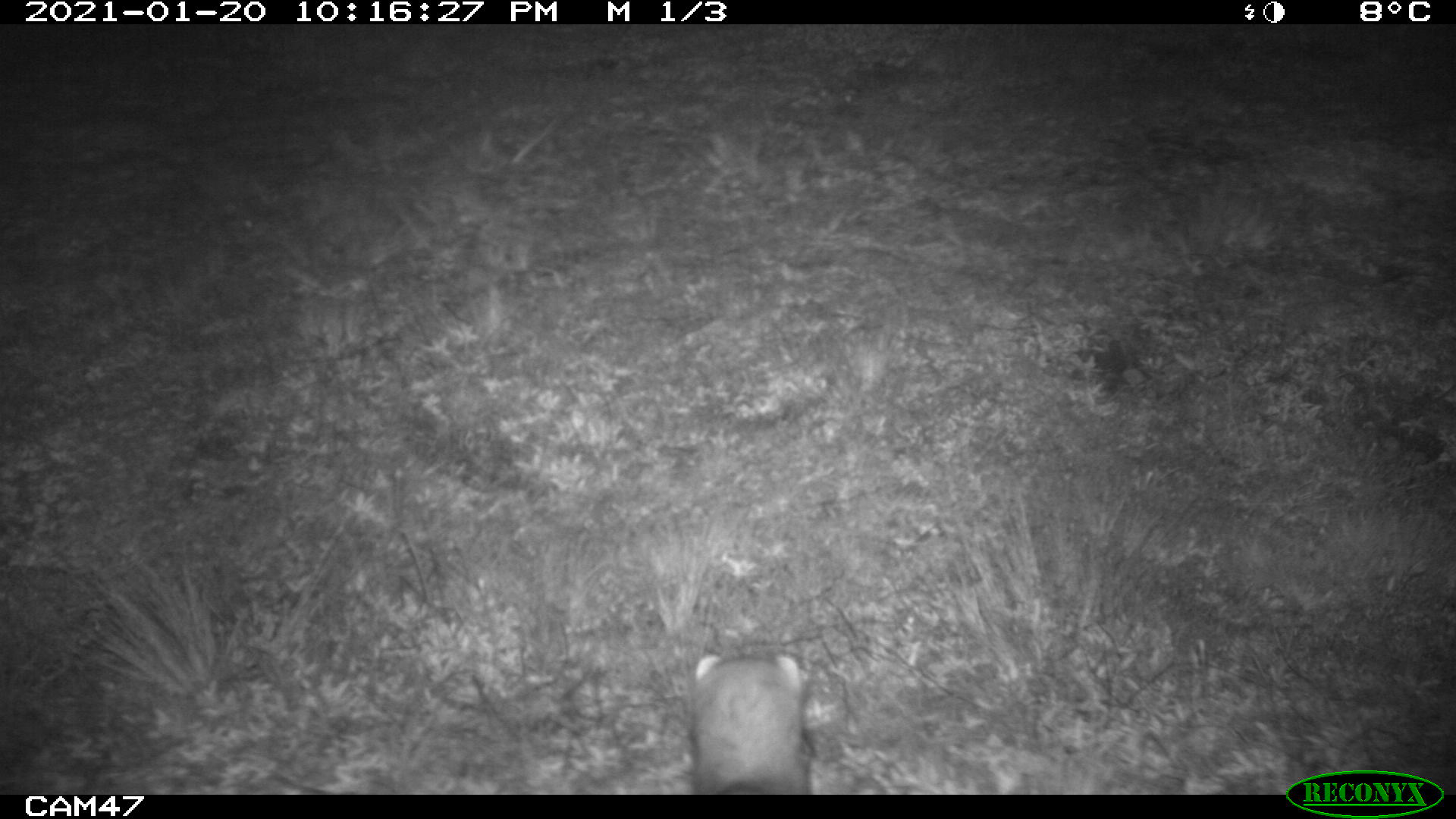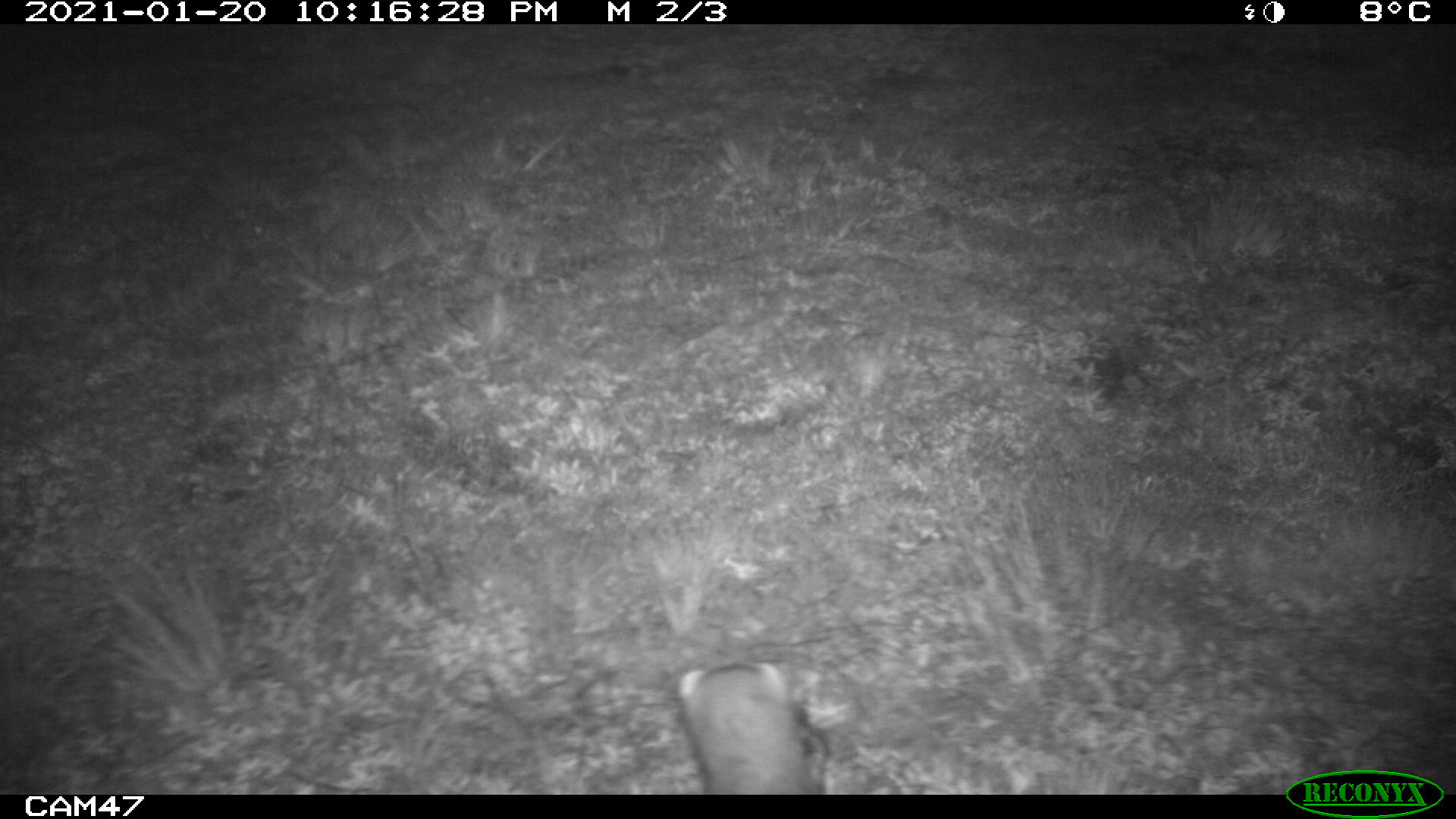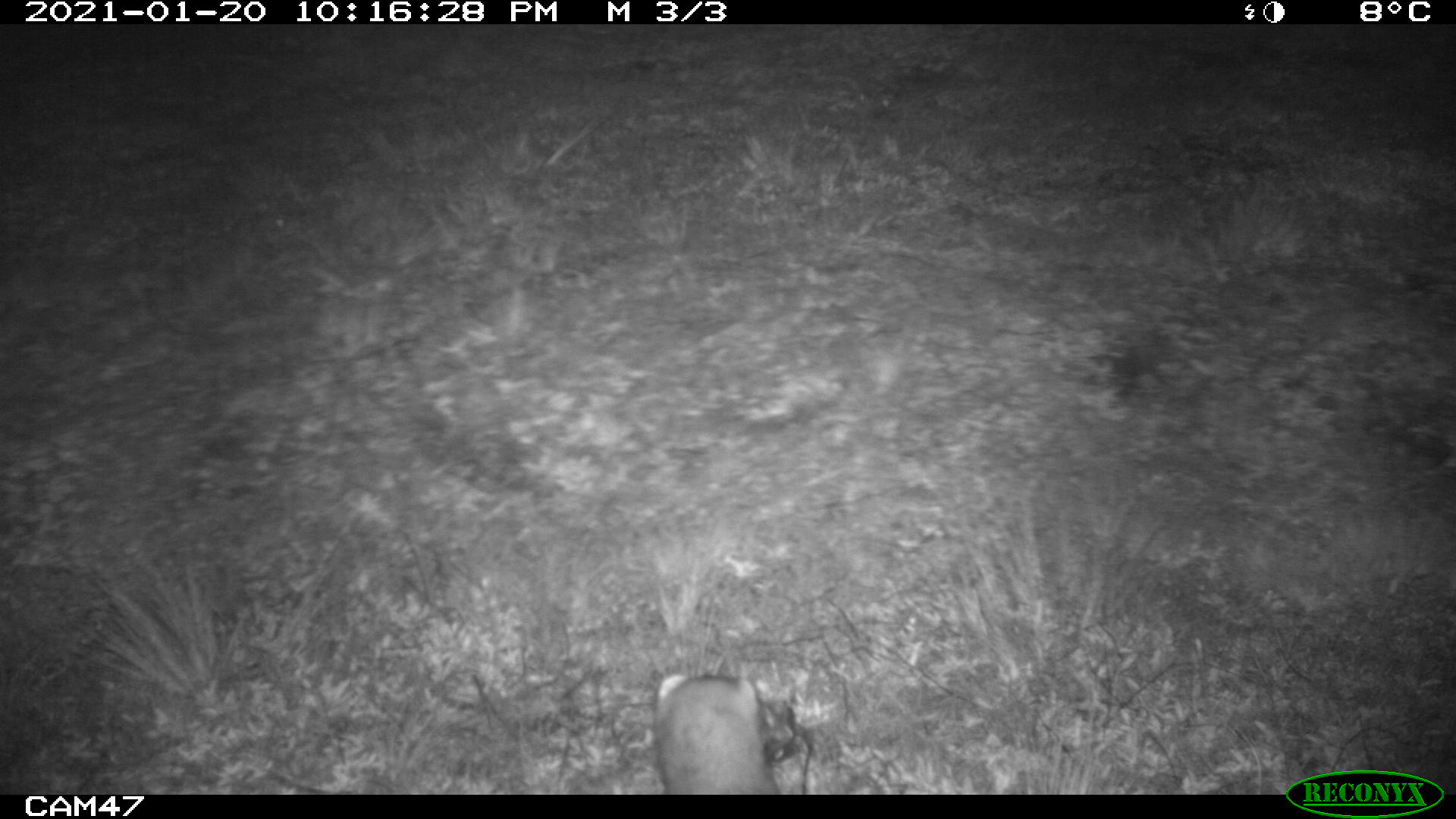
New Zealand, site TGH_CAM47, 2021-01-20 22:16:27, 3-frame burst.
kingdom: Animalia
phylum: Chordata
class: Mammalia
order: Carnivora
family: Mustelidae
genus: Mustela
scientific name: Mustela furo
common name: ferret